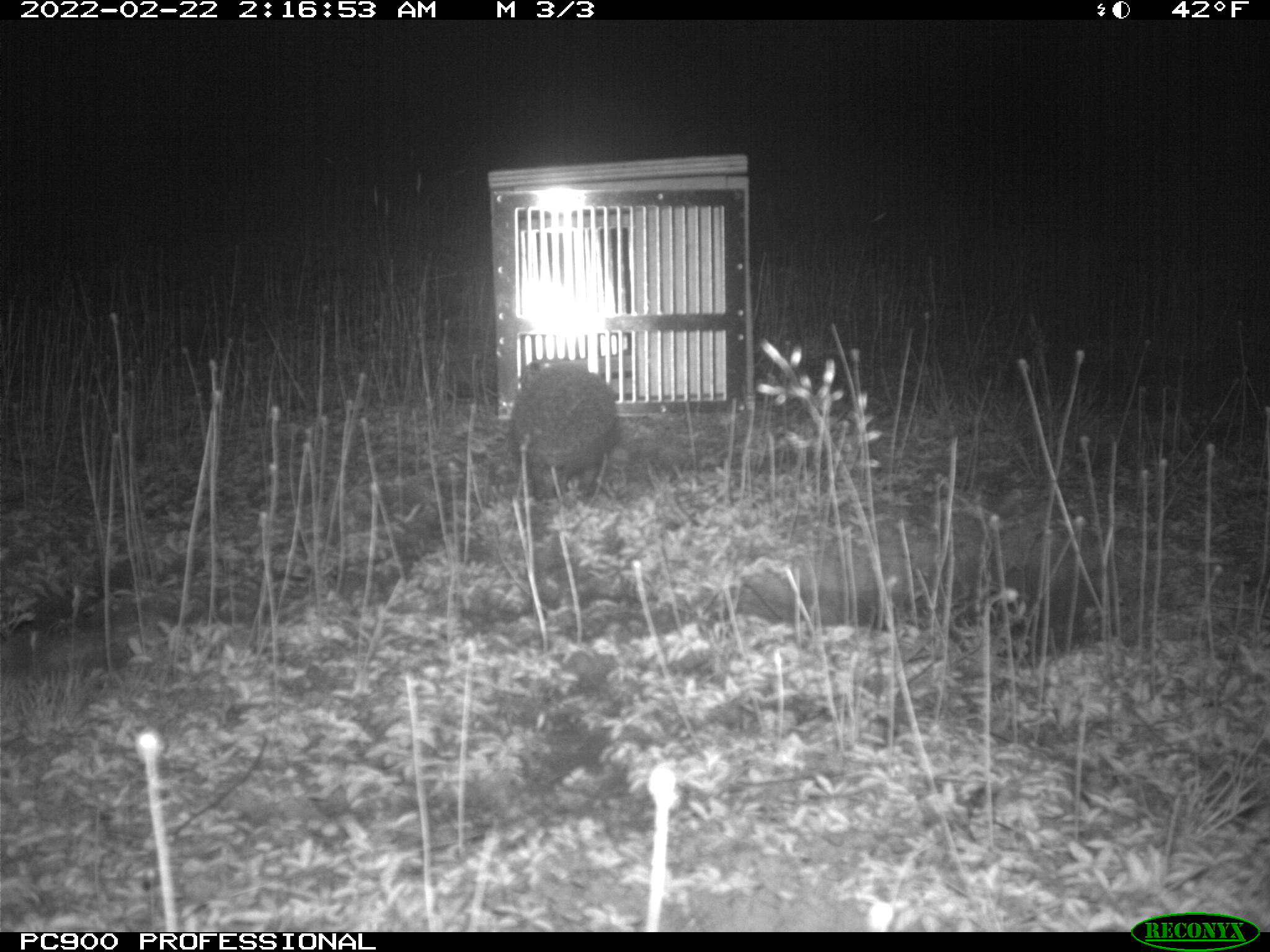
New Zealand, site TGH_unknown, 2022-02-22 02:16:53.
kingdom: Animalia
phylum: Chordata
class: Mammalia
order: Eulipotyphla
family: Erinaceidae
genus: Erinaceus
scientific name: Erinaceus europaeus europaeus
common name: european hedgehog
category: hedgehog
Hedgehog (european hedgehog) (Erinaceus europaeus europaeus).